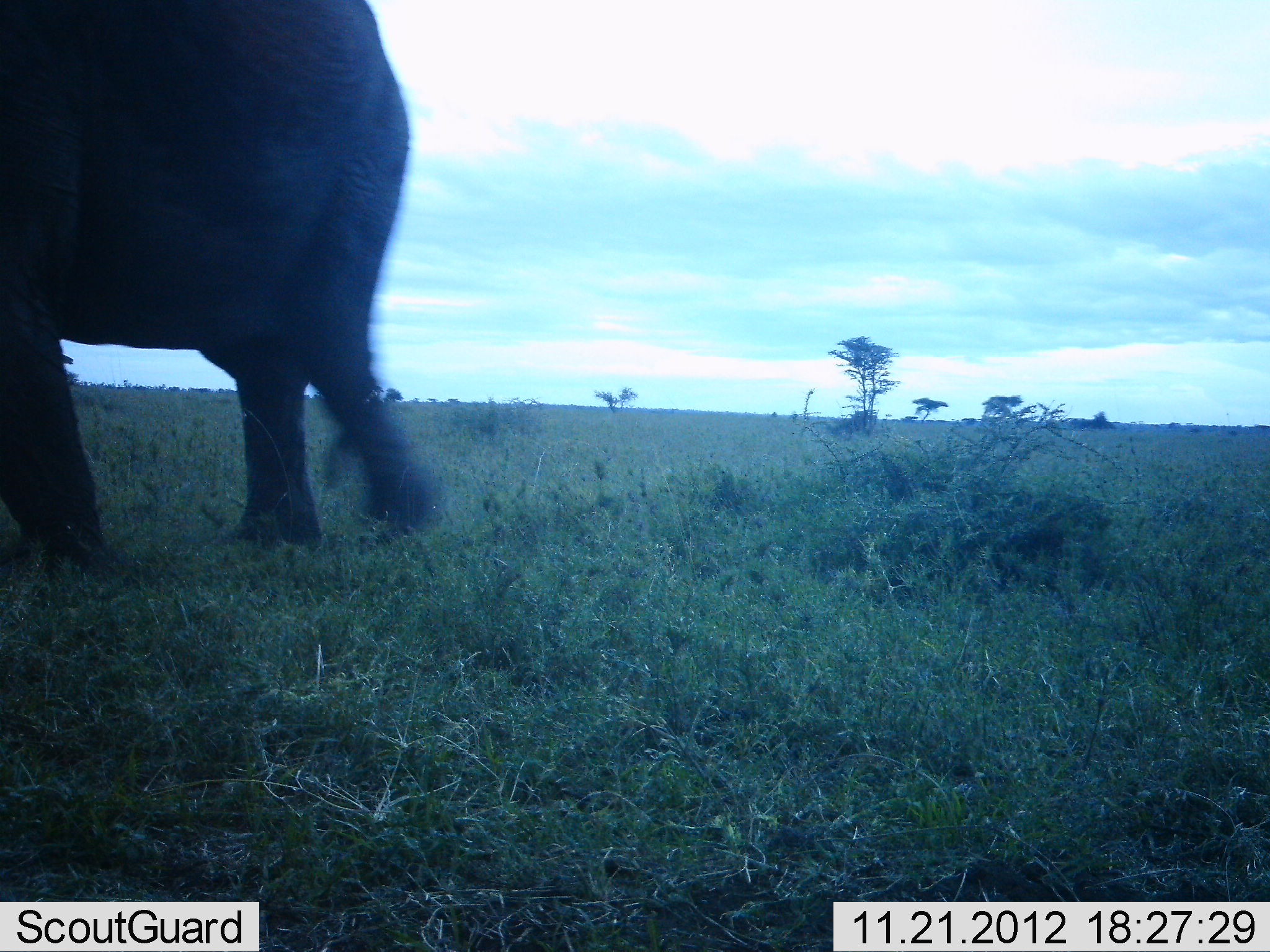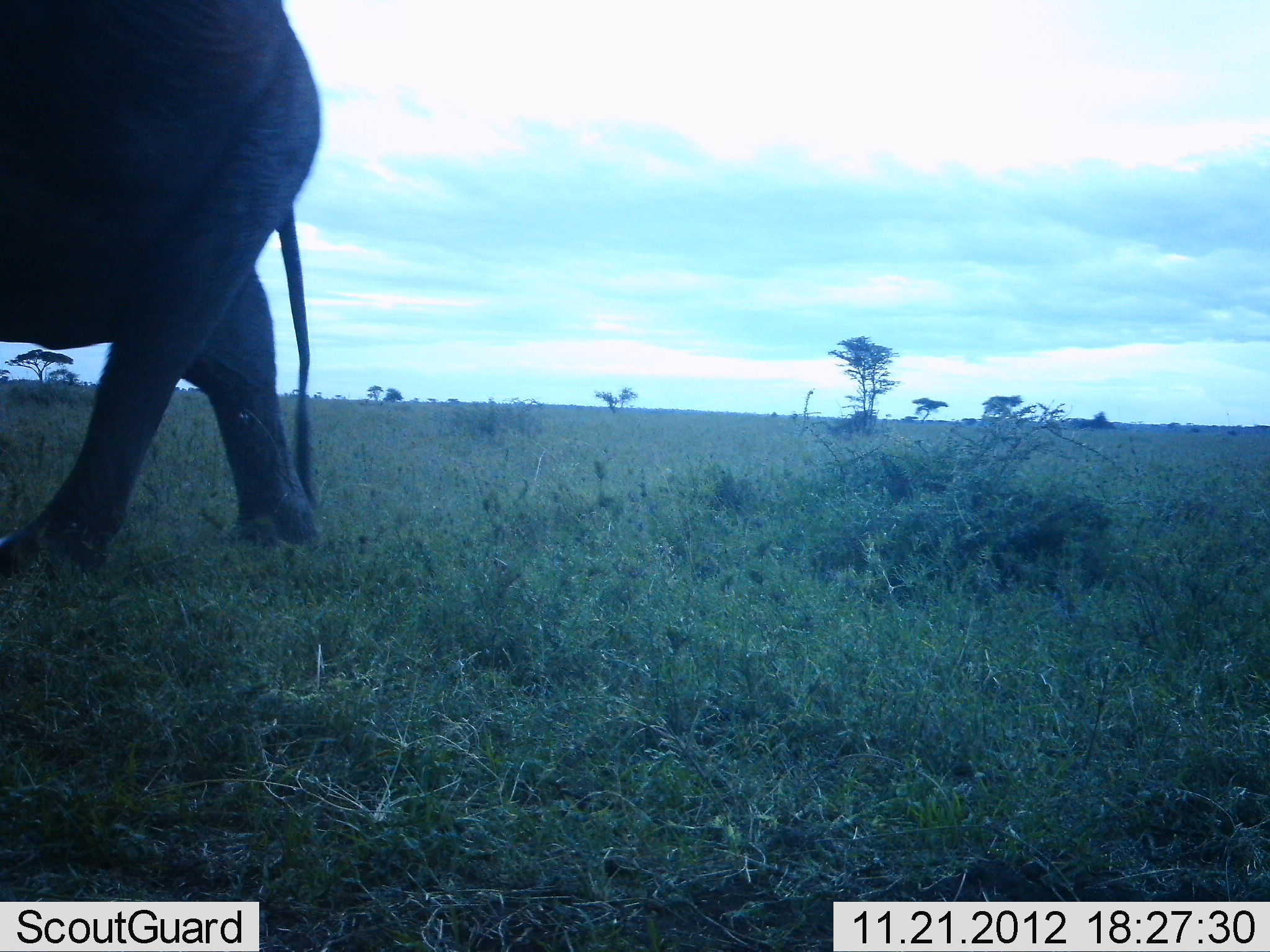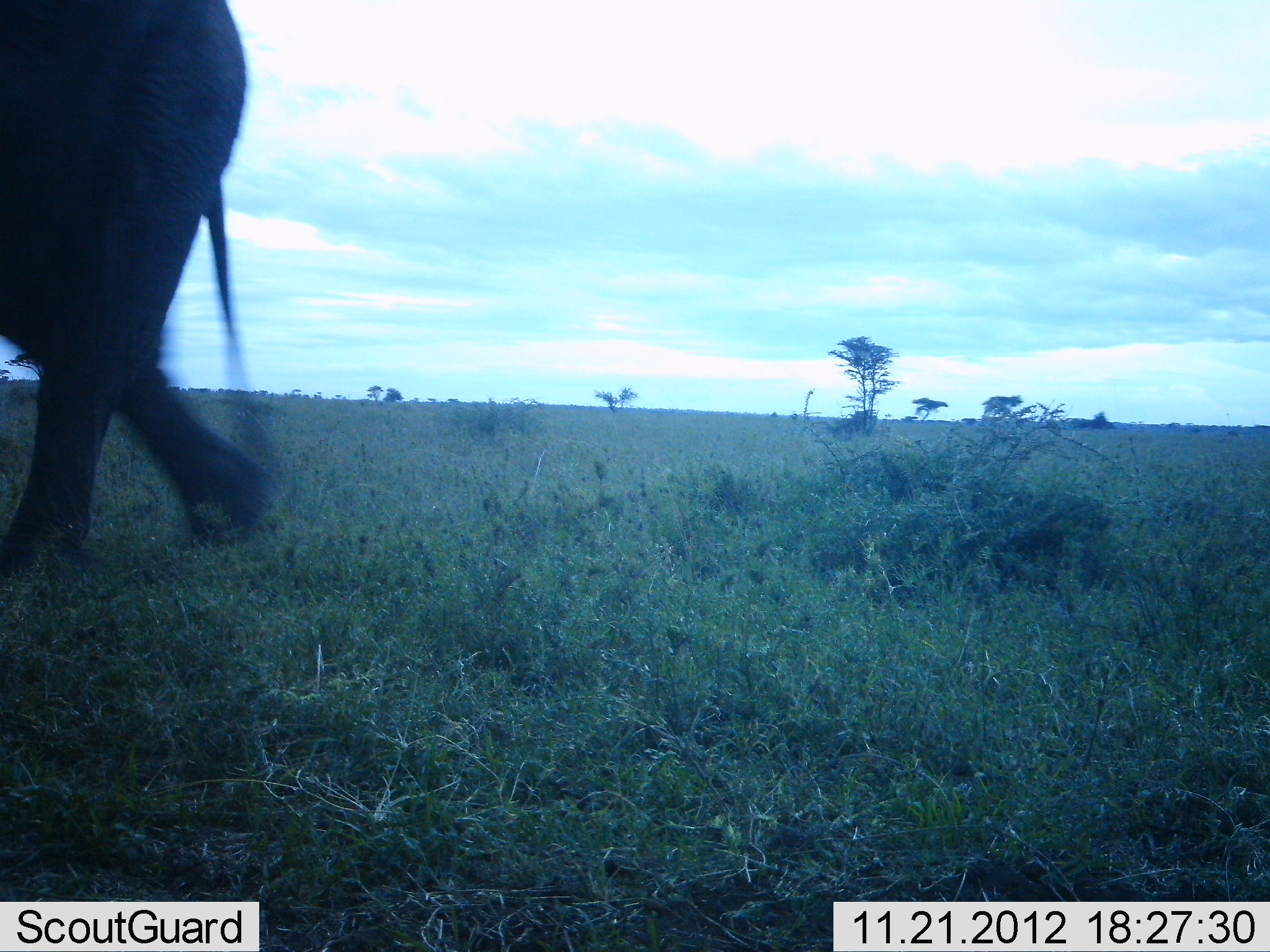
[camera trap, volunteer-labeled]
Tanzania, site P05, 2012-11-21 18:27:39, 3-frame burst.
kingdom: Animalia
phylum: Chordata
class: Mammalia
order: Proboscidea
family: Elephantidae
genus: Loxodonta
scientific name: Loxodonta africana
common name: african bush elephant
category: elephant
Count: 1.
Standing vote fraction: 0%.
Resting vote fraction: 0%.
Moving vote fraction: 100%.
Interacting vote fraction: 0%.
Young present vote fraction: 0%.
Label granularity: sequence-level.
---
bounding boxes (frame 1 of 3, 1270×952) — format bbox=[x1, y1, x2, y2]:
animal: bbox=[0, 0, 431, 576]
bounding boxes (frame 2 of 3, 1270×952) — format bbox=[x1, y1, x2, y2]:
animal: bbox=[0, 0, 326, 590]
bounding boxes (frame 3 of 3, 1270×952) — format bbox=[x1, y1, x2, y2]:
animal: bbox=[0, 0, 277, 578]